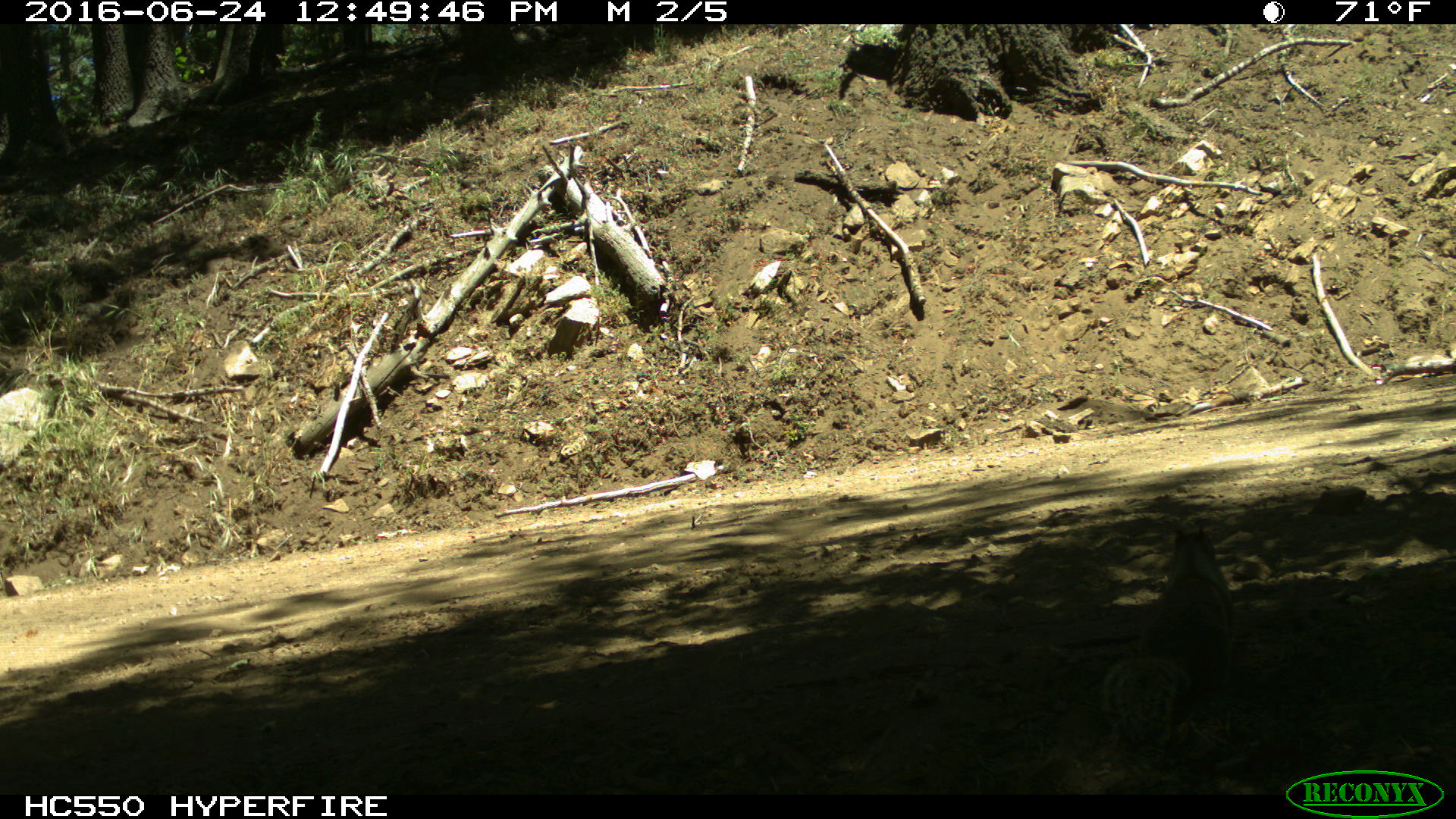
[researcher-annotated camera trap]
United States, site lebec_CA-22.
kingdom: Animalia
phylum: Chordata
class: Mammalia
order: Rodentia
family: Sciuridae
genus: Otospermophilus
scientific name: Otospermophilus beecheyi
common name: california ground squirrel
Otospermophilus beecheyi (california ground squirrel).